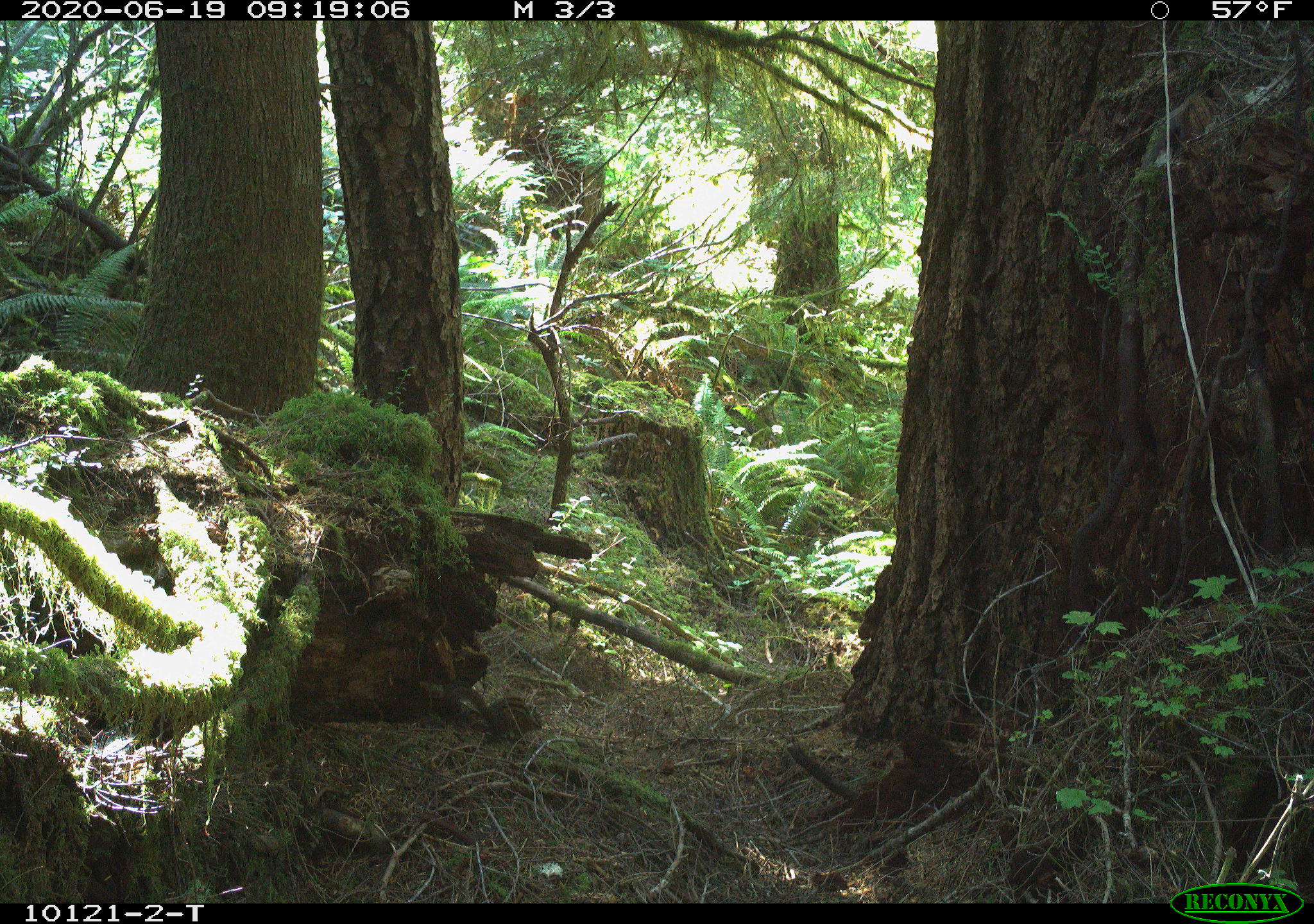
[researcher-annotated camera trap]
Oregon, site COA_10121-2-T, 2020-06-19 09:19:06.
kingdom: Animalia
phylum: Chordata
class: Mammalia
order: Rodentia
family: Sciuridae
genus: Neotamias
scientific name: Neotamias townsendii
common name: townsend's chipmunk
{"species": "townsend's chipmunk (Neotamias townsendii)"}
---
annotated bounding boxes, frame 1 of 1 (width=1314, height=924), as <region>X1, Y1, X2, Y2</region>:
townsend's chipmunk: <region>441, 678, 545, 740</region>